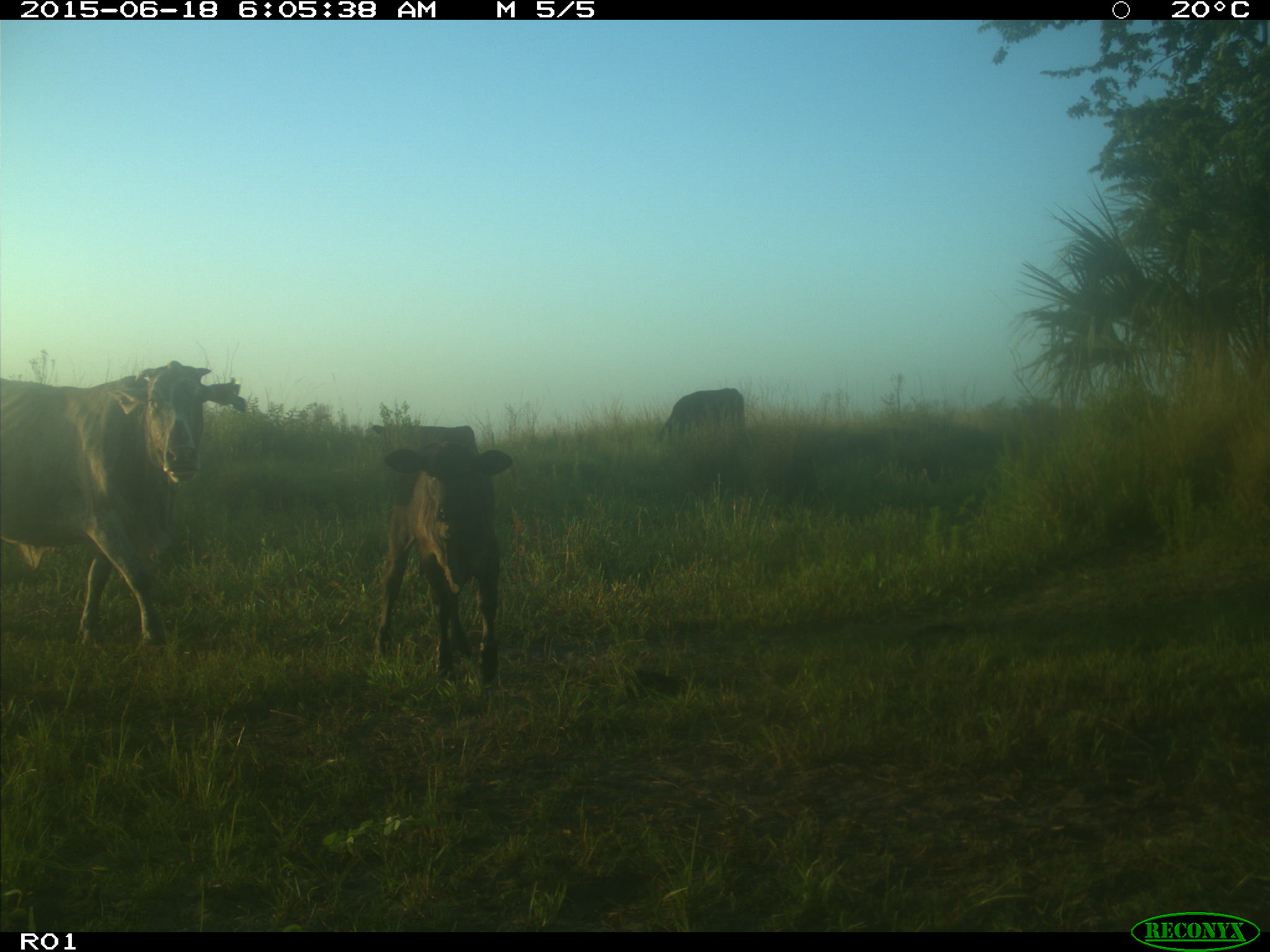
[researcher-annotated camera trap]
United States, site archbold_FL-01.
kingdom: Animalia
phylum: Chordata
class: Mammalia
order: Artiodactyla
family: Bovidae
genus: Bos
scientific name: Bos taurus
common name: domestic cow